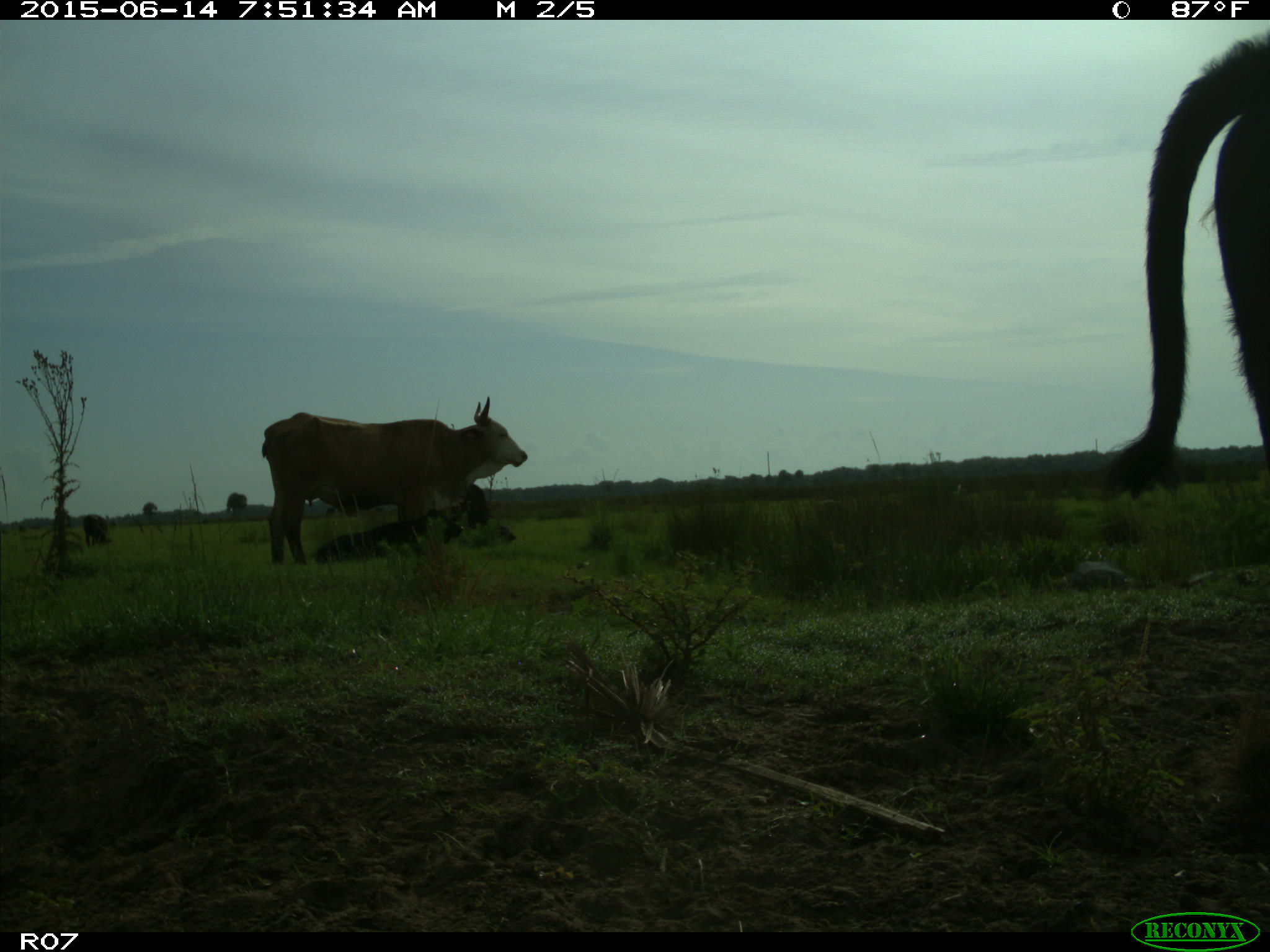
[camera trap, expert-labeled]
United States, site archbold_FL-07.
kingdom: Animalia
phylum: Chordata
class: Mammalia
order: Artiodactyla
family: Bovidae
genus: Bos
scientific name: Bos taurus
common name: domestic cow